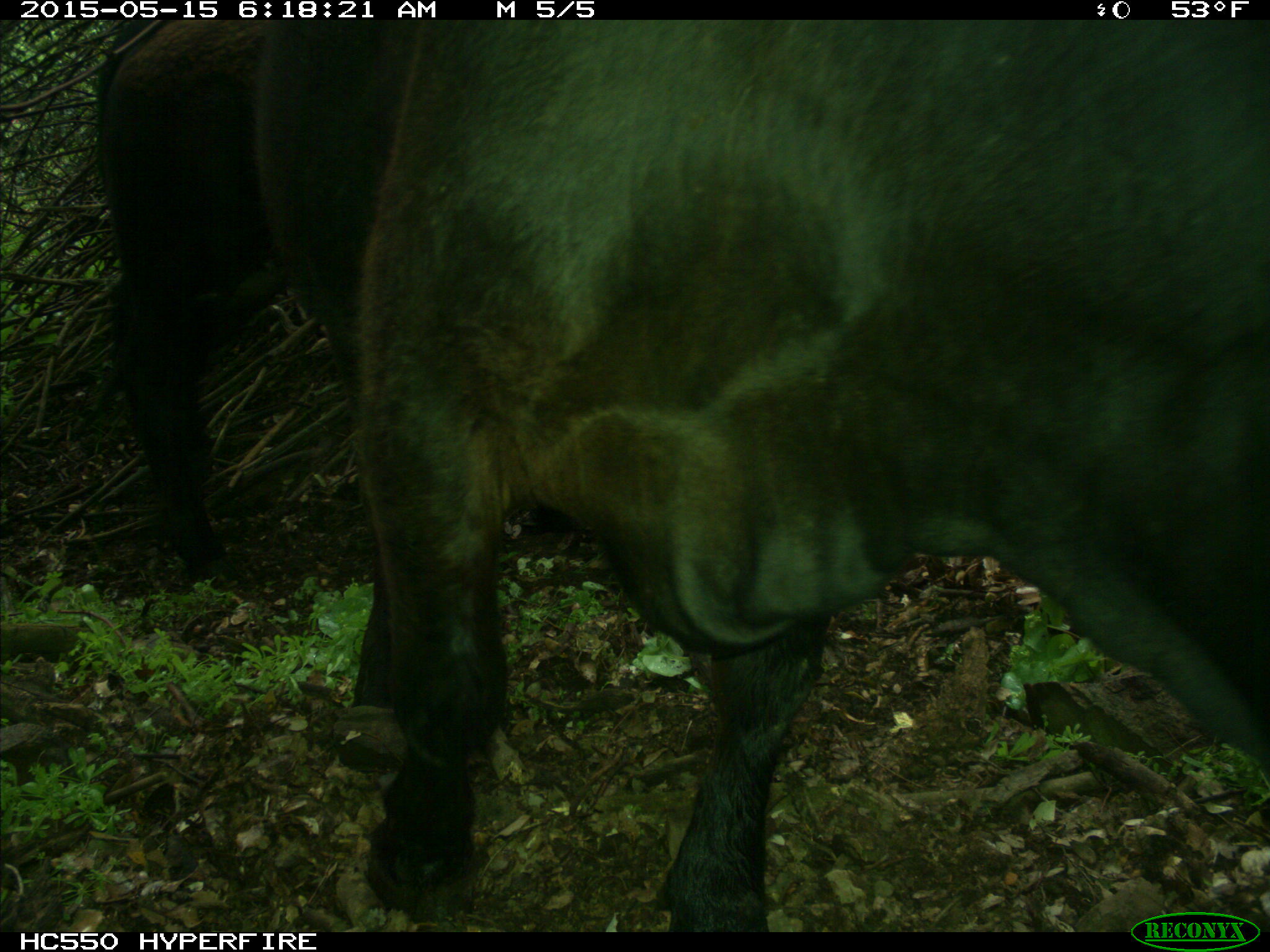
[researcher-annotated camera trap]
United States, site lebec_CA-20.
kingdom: Animalia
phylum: Chordata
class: Mammalia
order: Artiodactyla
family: Bovidae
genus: Bos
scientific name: Bos taurus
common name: domestic cow